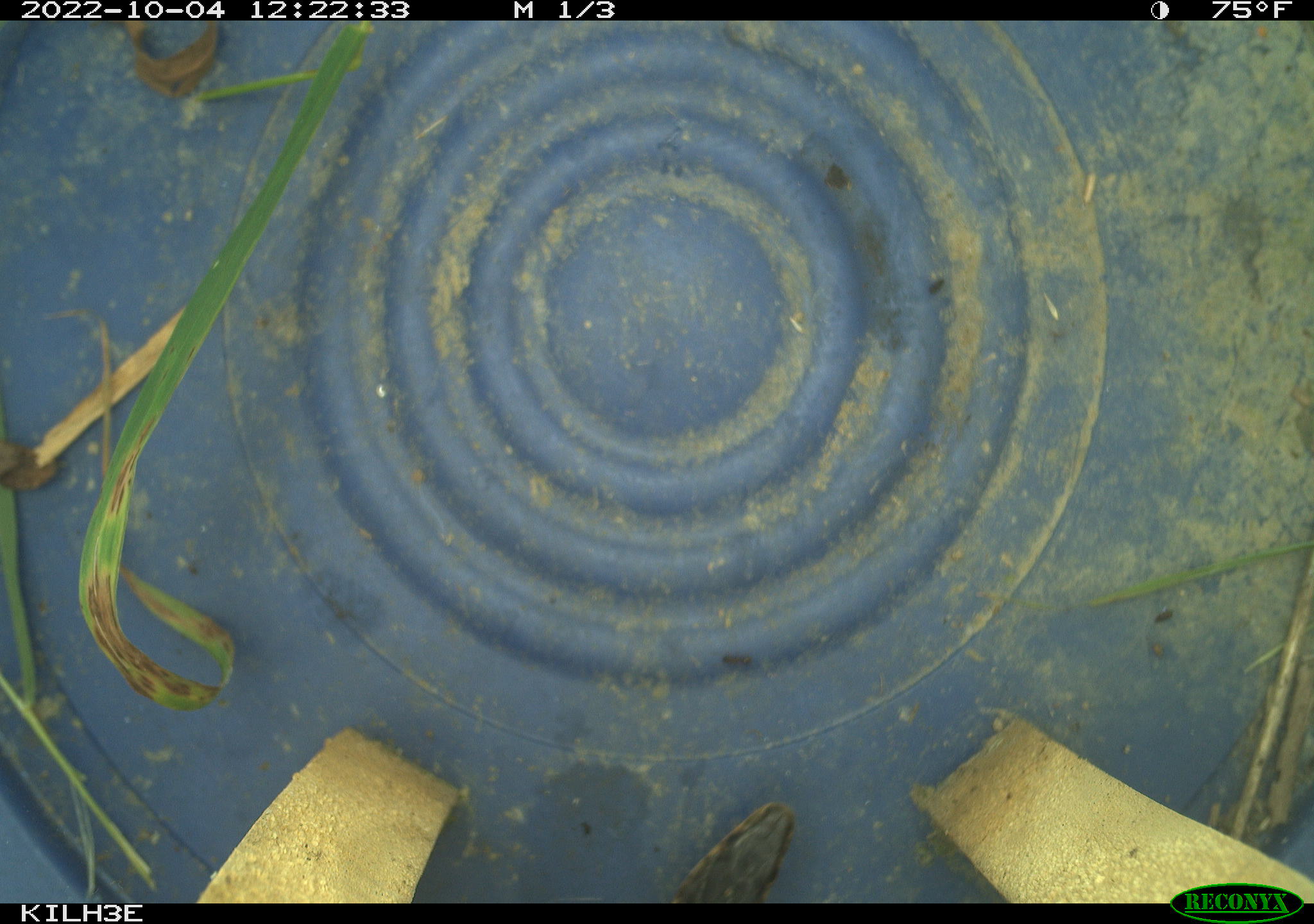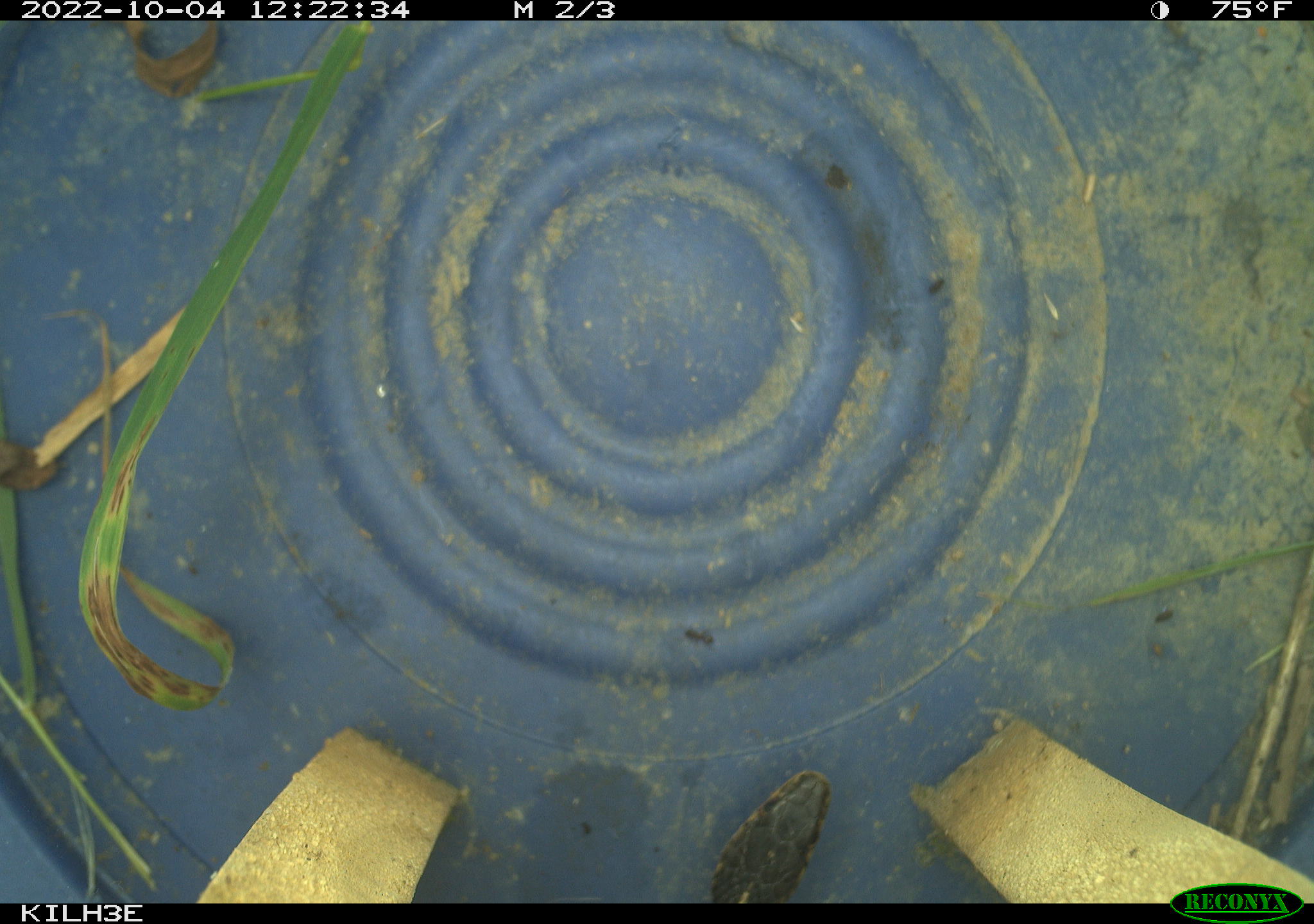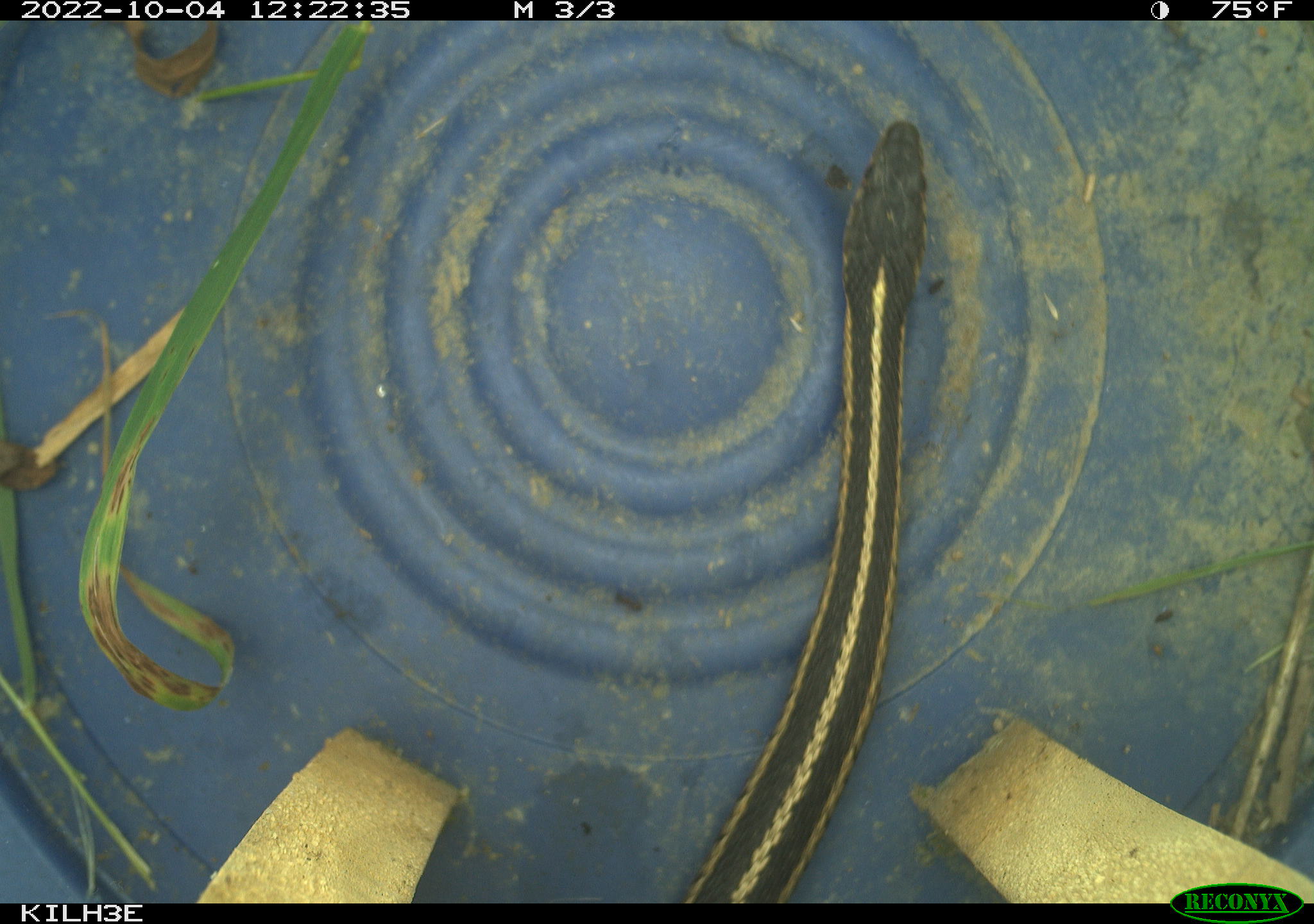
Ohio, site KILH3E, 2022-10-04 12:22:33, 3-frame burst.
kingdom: Animalia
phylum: Chordata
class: Reptilia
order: Squamata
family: Colubridae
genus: Thamnophis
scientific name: Thamnophis sirtalis sirtalis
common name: eastern gartersnake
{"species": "eastern gartersnake (Thamnophis sirtalis sirtalis)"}